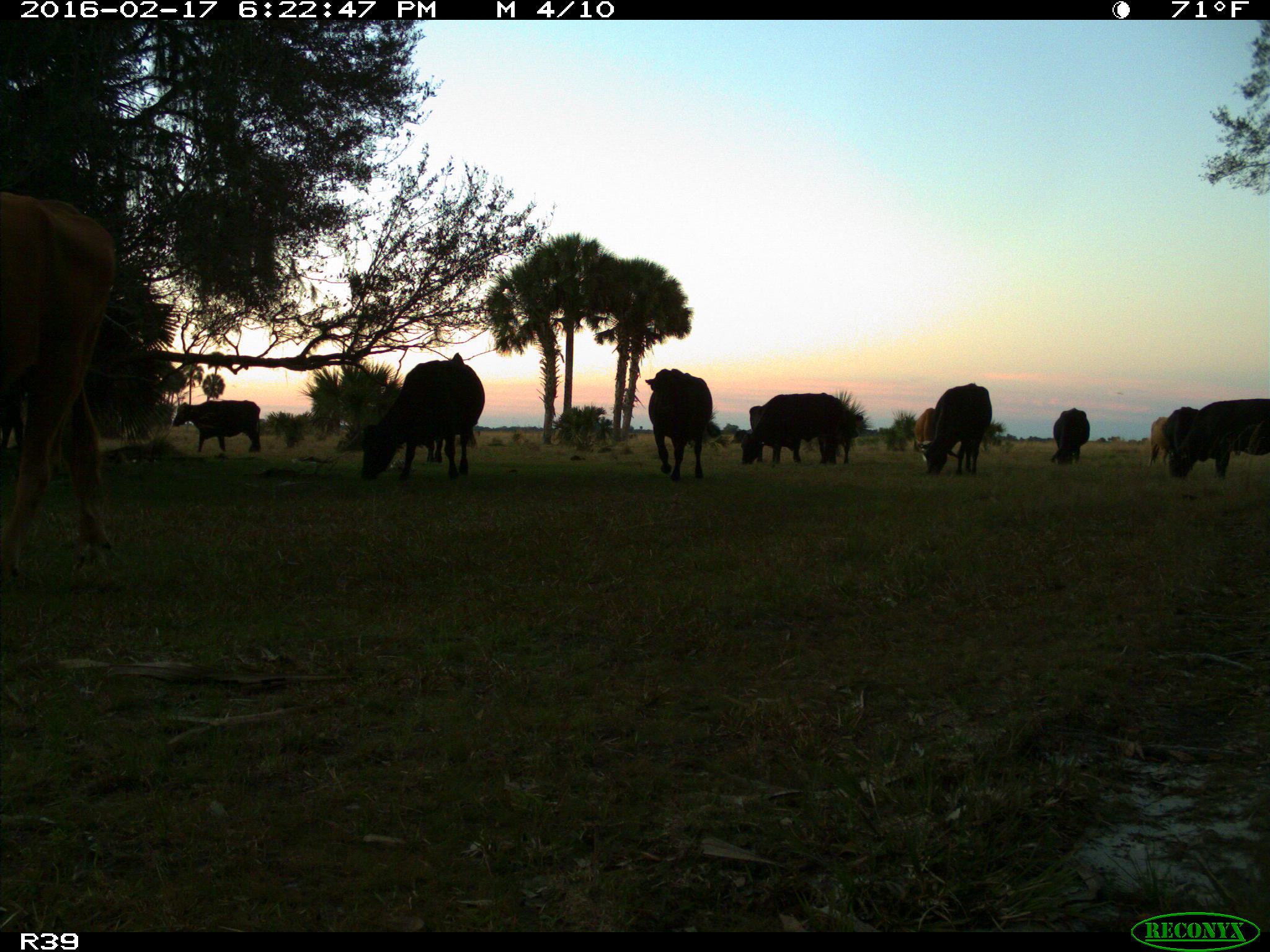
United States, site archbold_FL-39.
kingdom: Animalia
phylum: Chordata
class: Mammalia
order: Artiodactyla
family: Bovidae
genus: Bos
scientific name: Bos taurus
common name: domestic cow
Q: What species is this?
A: Bos taurus (domestic cow).